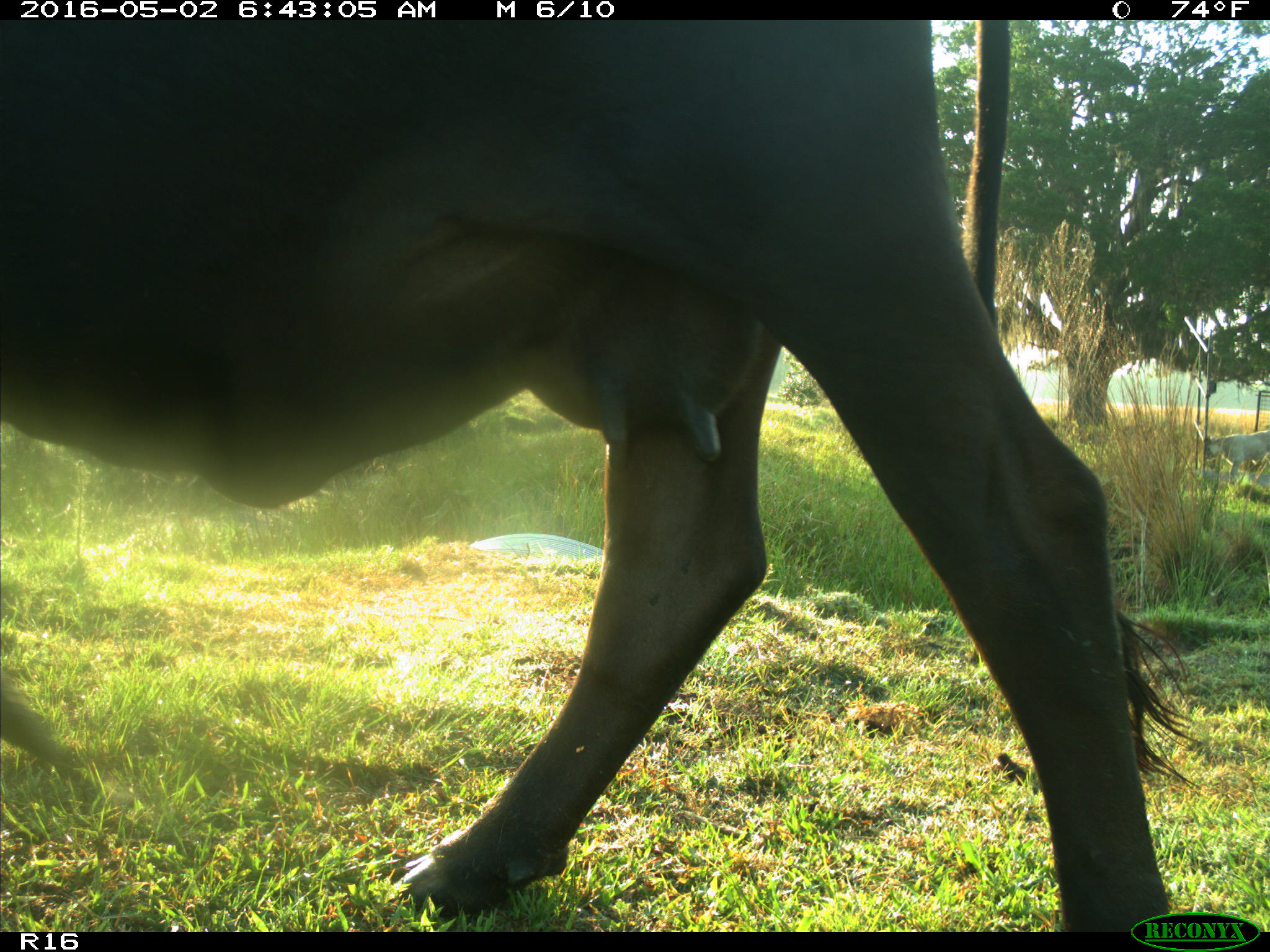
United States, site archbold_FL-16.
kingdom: Animalia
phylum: Chordata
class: Mammalia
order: Artiodactyla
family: Bovidae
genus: Bos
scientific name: Bos taurus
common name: domestic cow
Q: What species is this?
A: Bos taurus (domestic cow).